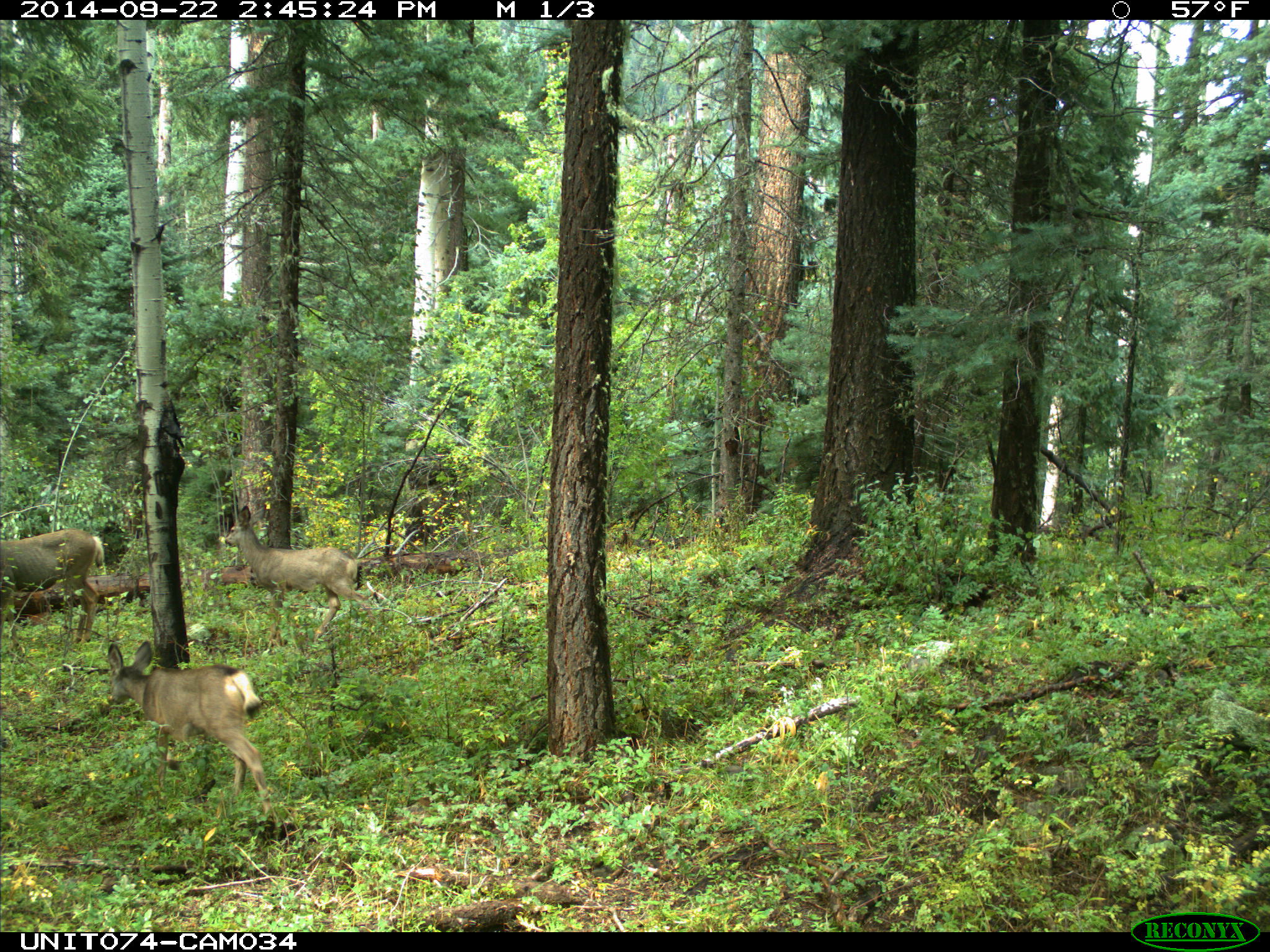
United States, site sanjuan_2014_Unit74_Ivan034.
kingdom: Animalia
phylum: Chordata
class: Mammalia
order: Artiodactyla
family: Cervidae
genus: Odocoileus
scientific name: Odocoileus hemionus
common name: mule deer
Odocoileus hemionus (mule deer).